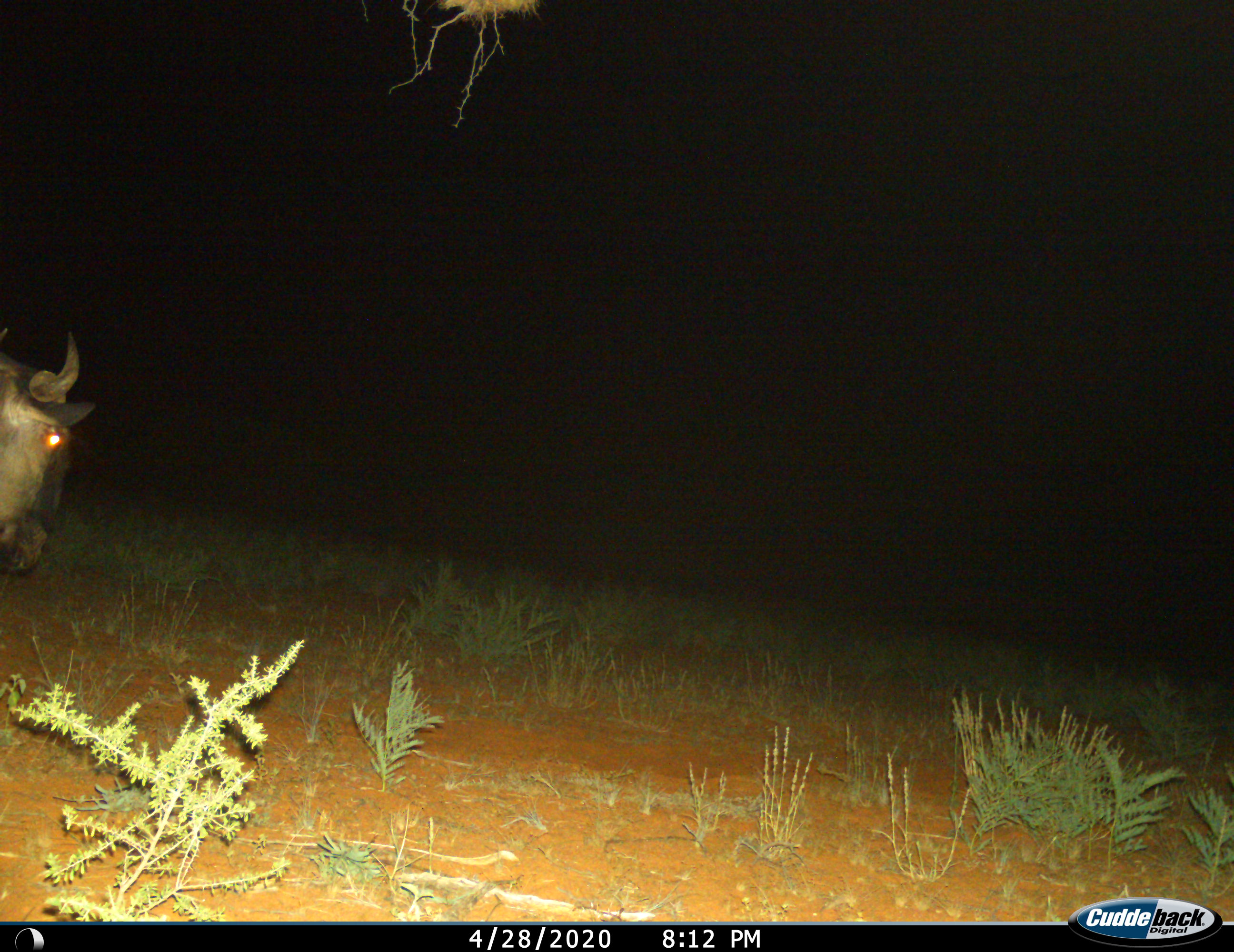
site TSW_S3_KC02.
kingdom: Animalia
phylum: Chordata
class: Mammalia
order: Artiodactyla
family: Bovidae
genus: Connochaetes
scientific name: Connochaetes taurinus taurinus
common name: blue wildebeest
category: wildebeestblue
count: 1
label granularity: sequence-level